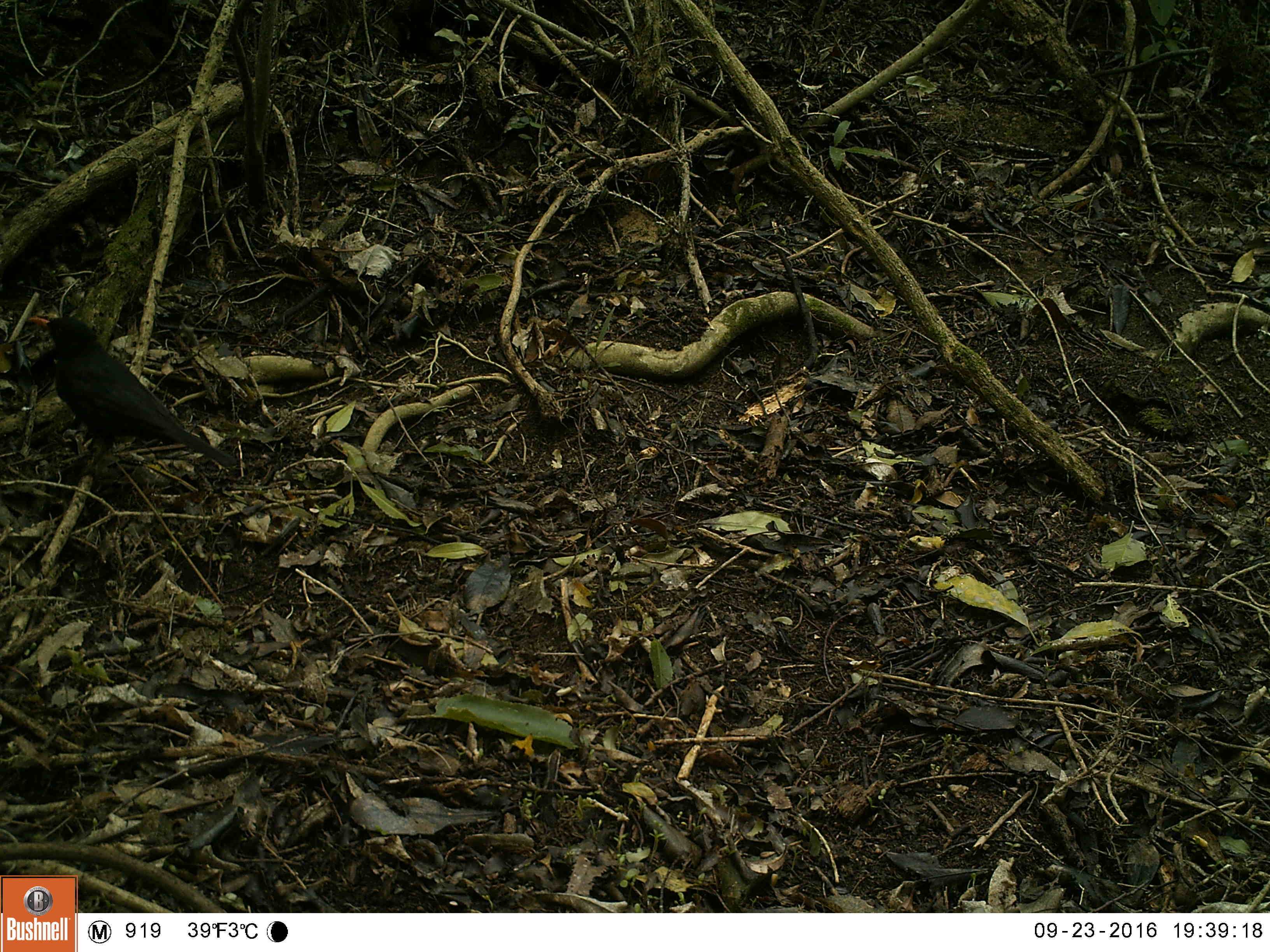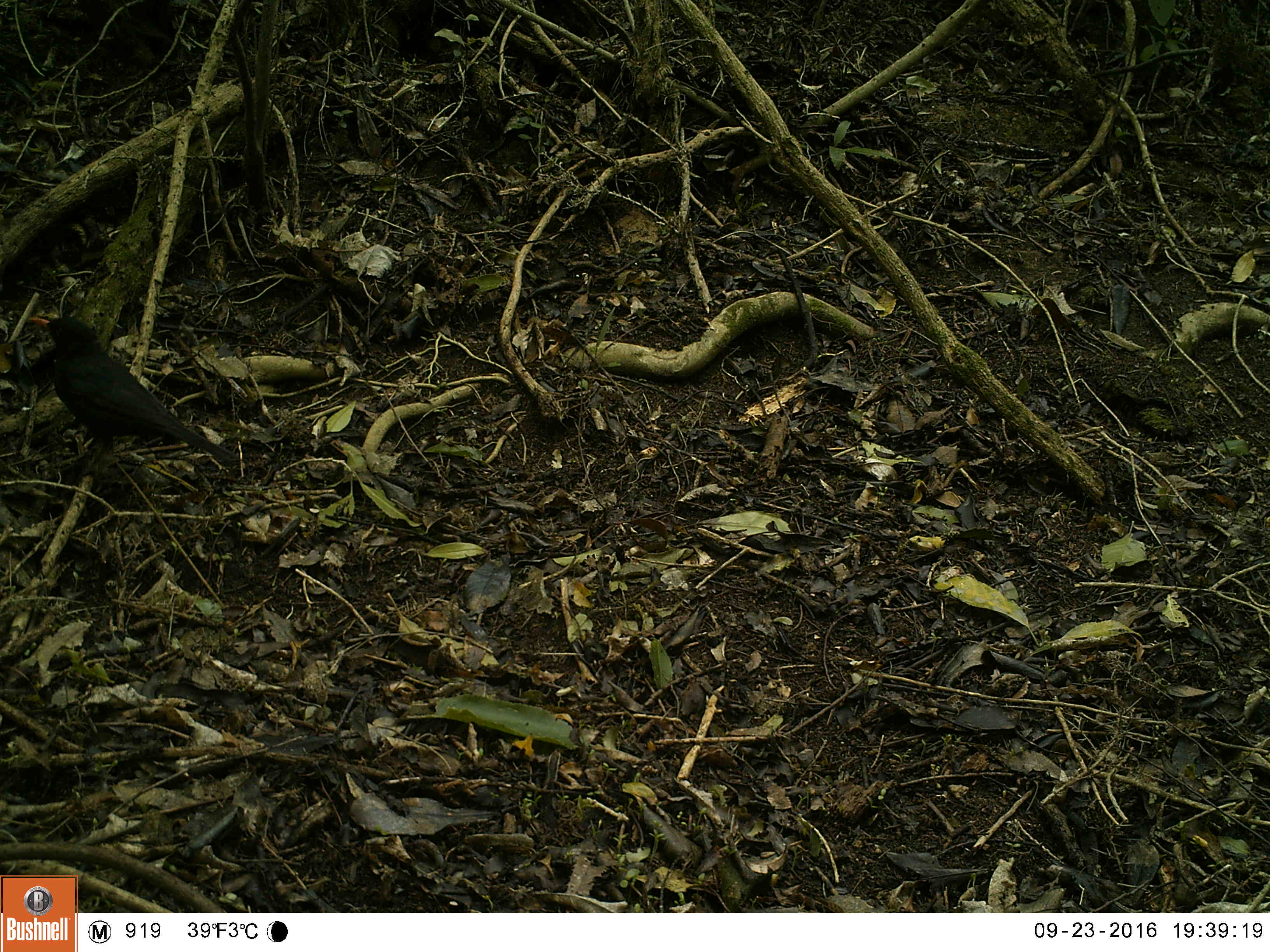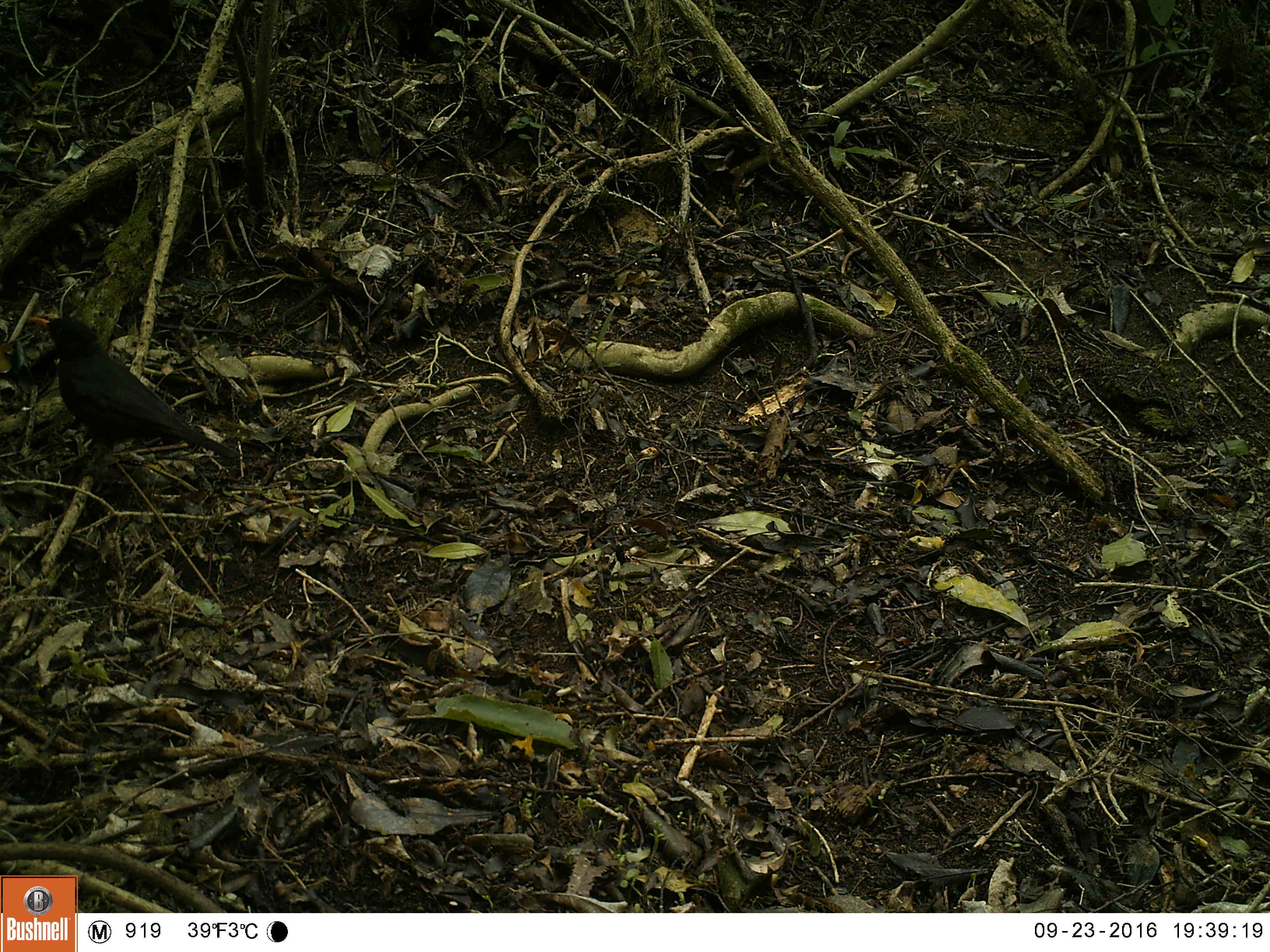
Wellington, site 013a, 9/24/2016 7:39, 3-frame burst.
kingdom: Animalia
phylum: Chordata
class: Aves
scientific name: Aves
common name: bird